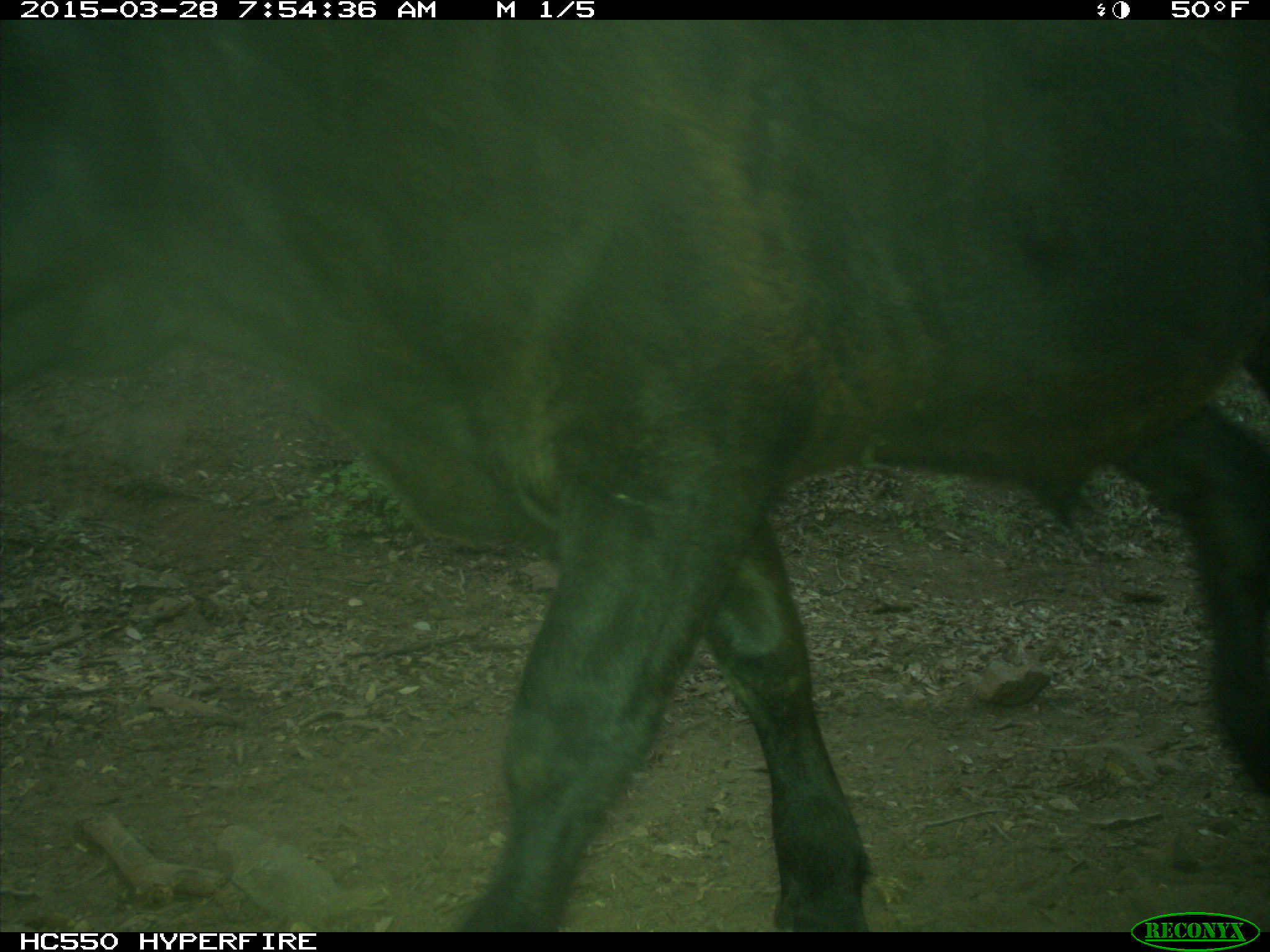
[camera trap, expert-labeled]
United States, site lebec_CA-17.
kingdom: Animalia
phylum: Chordata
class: Mammalia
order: Artiodactyla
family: Bovidae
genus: Bos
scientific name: Bos taurus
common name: domestic cow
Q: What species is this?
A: Bos taurus (domestic cow).